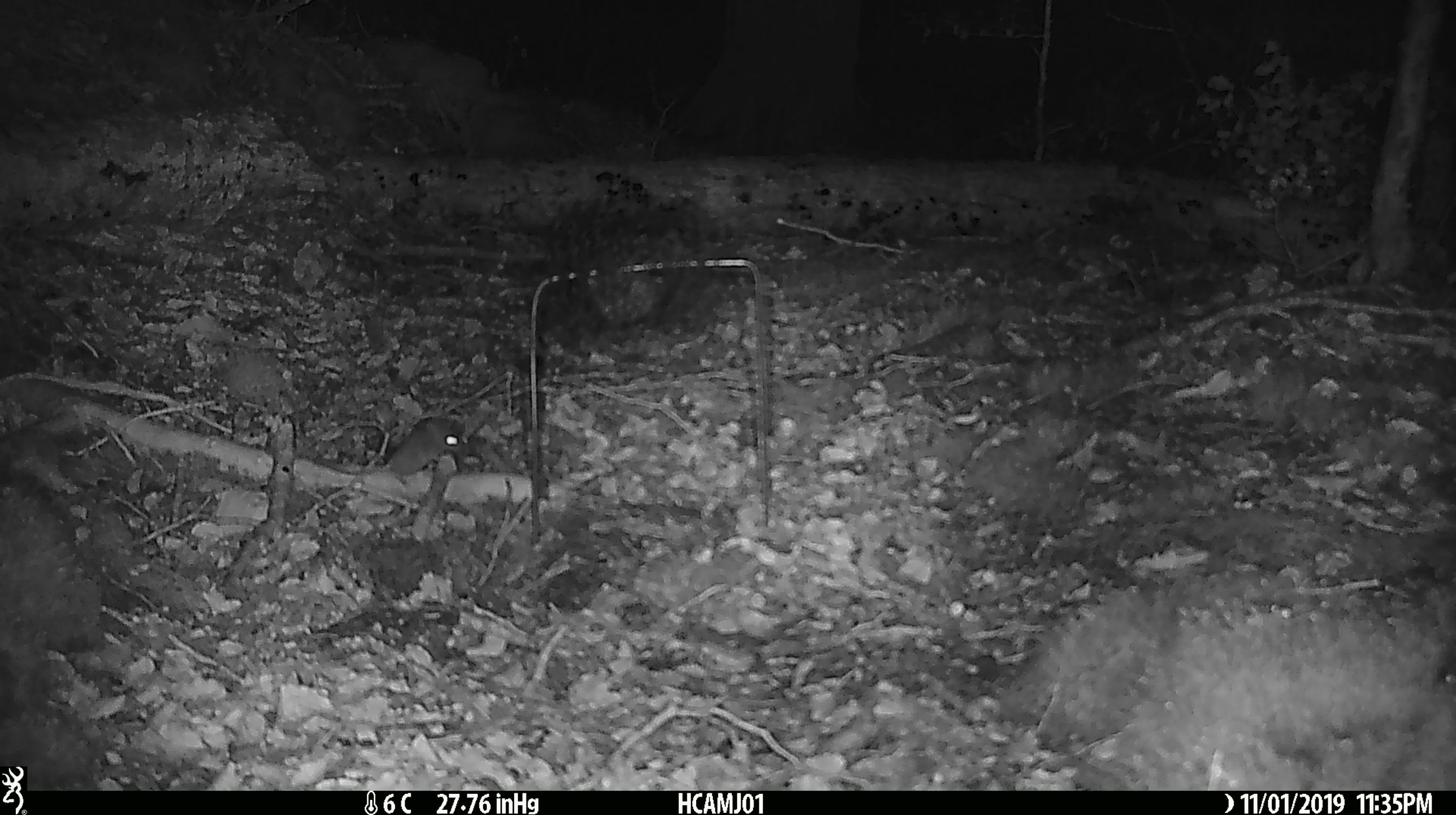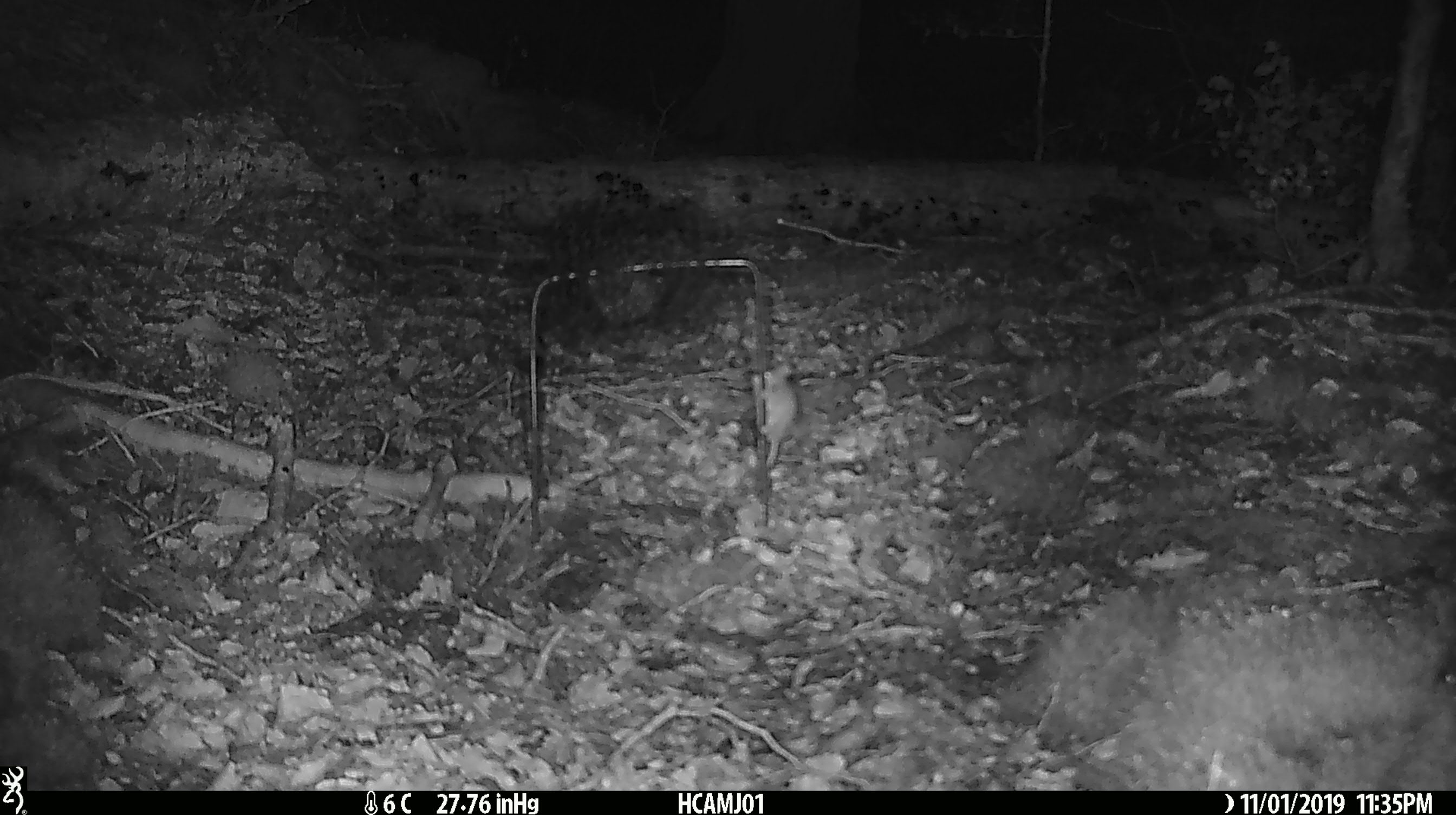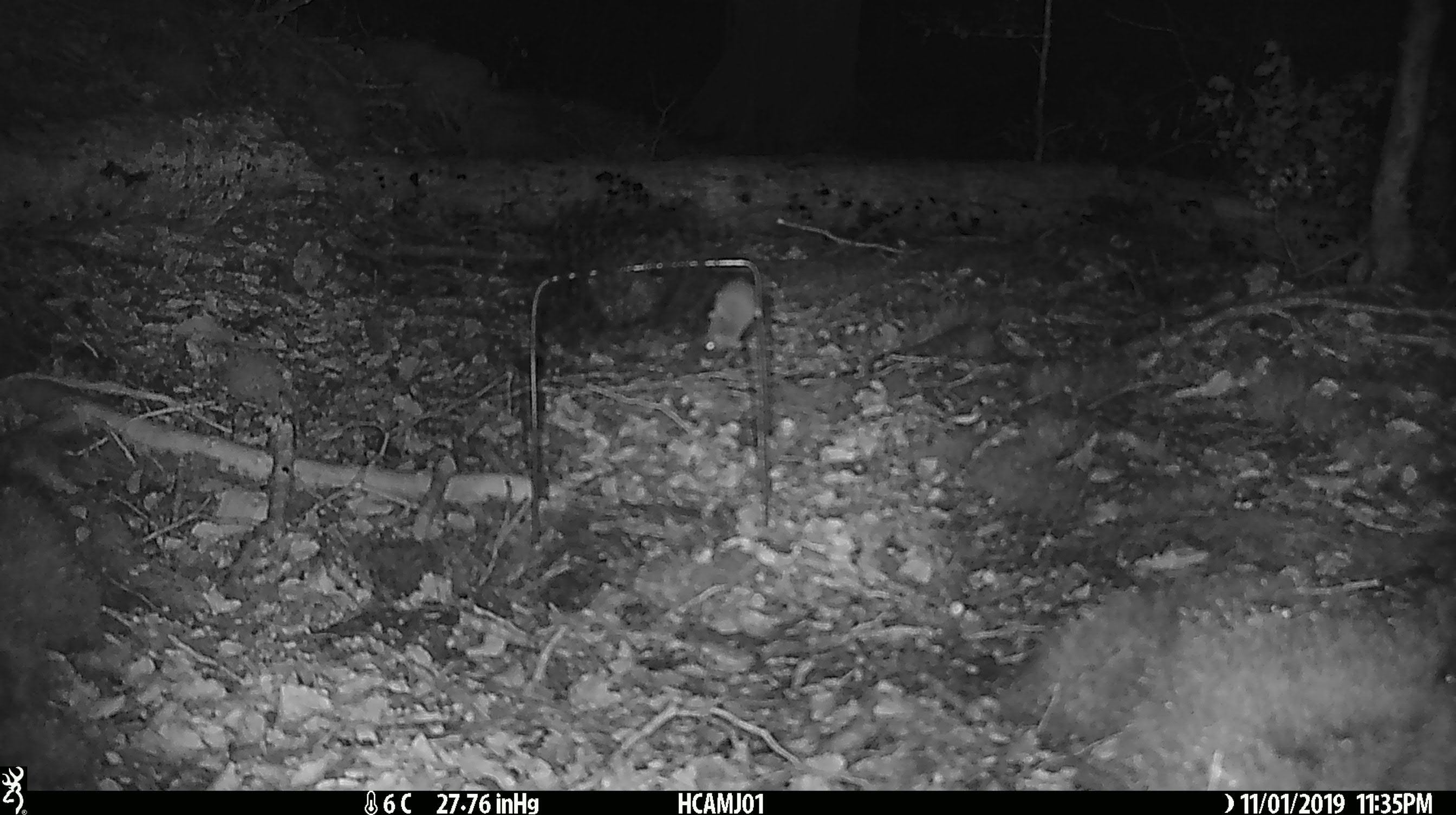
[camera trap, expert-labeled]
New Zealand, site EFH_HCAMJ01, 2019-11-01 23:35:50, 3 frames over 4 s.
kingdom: Animalia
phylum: Chordata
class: Mammalia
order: Rodentia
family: Muridae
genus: Mus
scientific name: Mus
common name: mouse